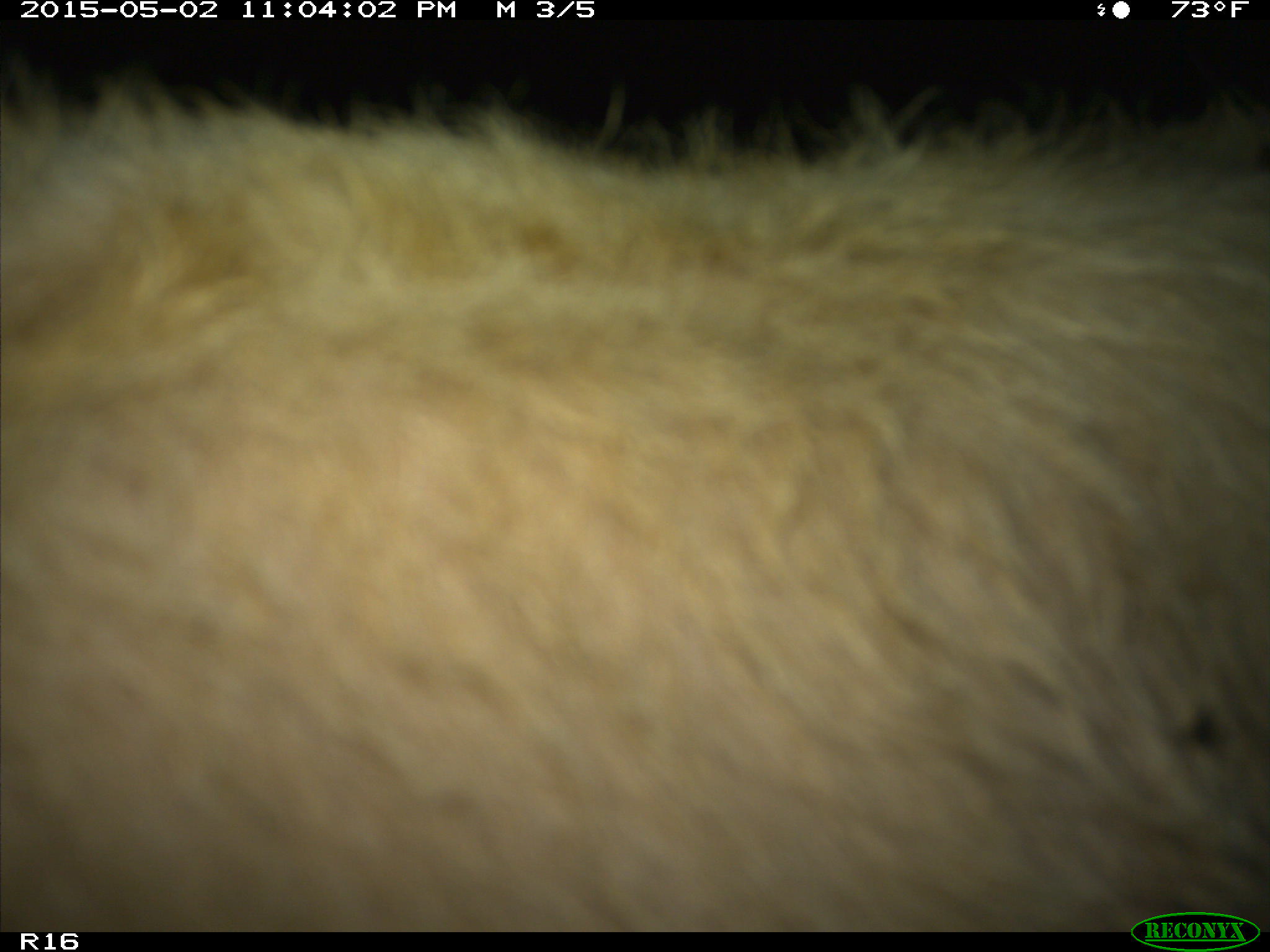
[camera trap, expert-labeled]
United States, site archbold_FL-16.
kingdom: Animalia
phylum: Chordata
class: Mammalia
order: Artiodactyla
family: Bovidae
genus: Bos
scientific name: Bos taurus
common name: domestic cow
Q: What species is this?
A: Bos taurus (domestic cow).